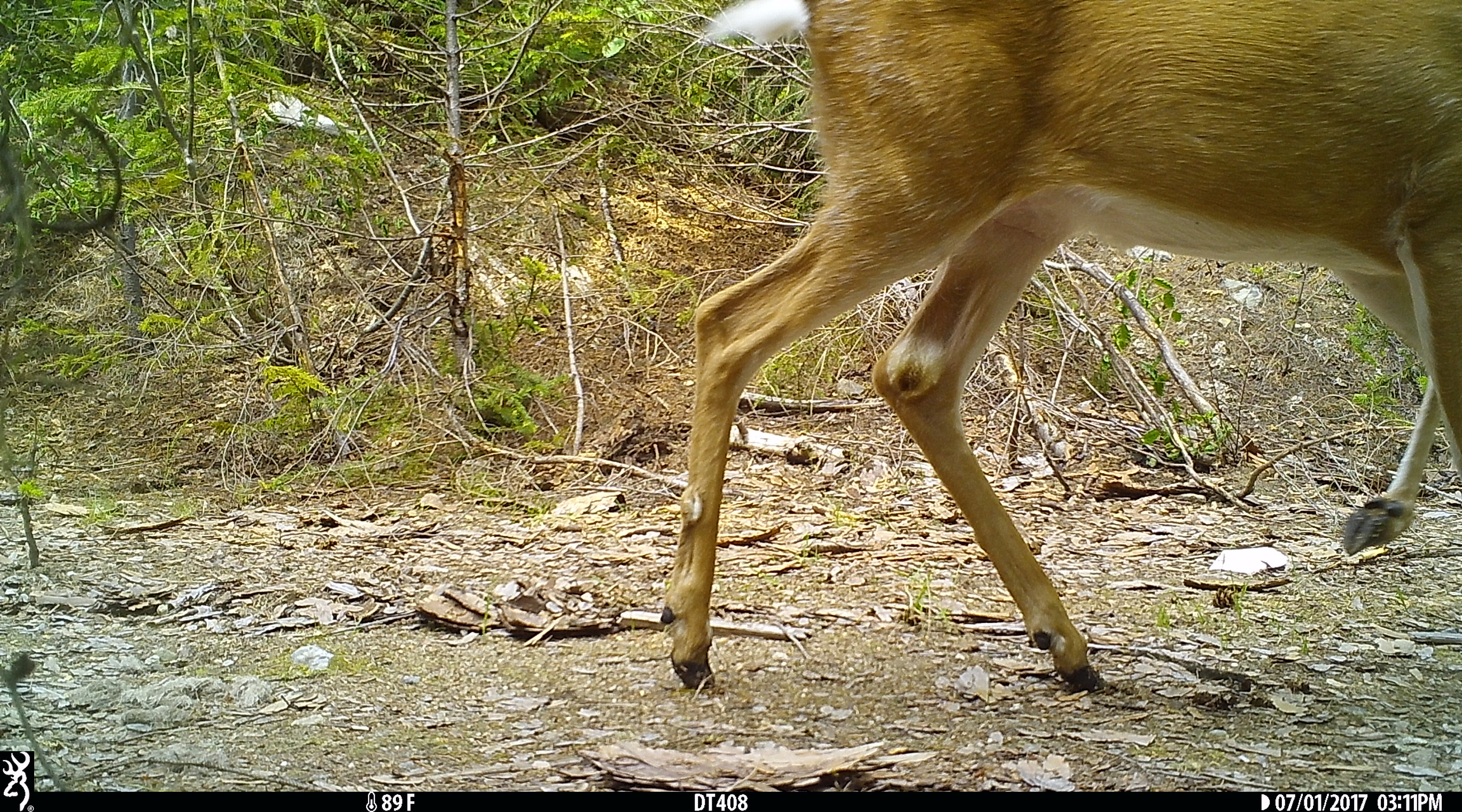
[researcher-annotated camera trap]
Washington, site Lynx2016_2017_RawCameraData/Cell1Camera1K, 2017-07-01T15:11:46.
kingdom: Animalia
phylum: Chordata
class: Mammalia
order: Artiodactyla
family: Cervidae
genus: Odocoileus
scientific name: Odocoileus virginianus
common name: white-tailed deer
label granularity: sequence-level